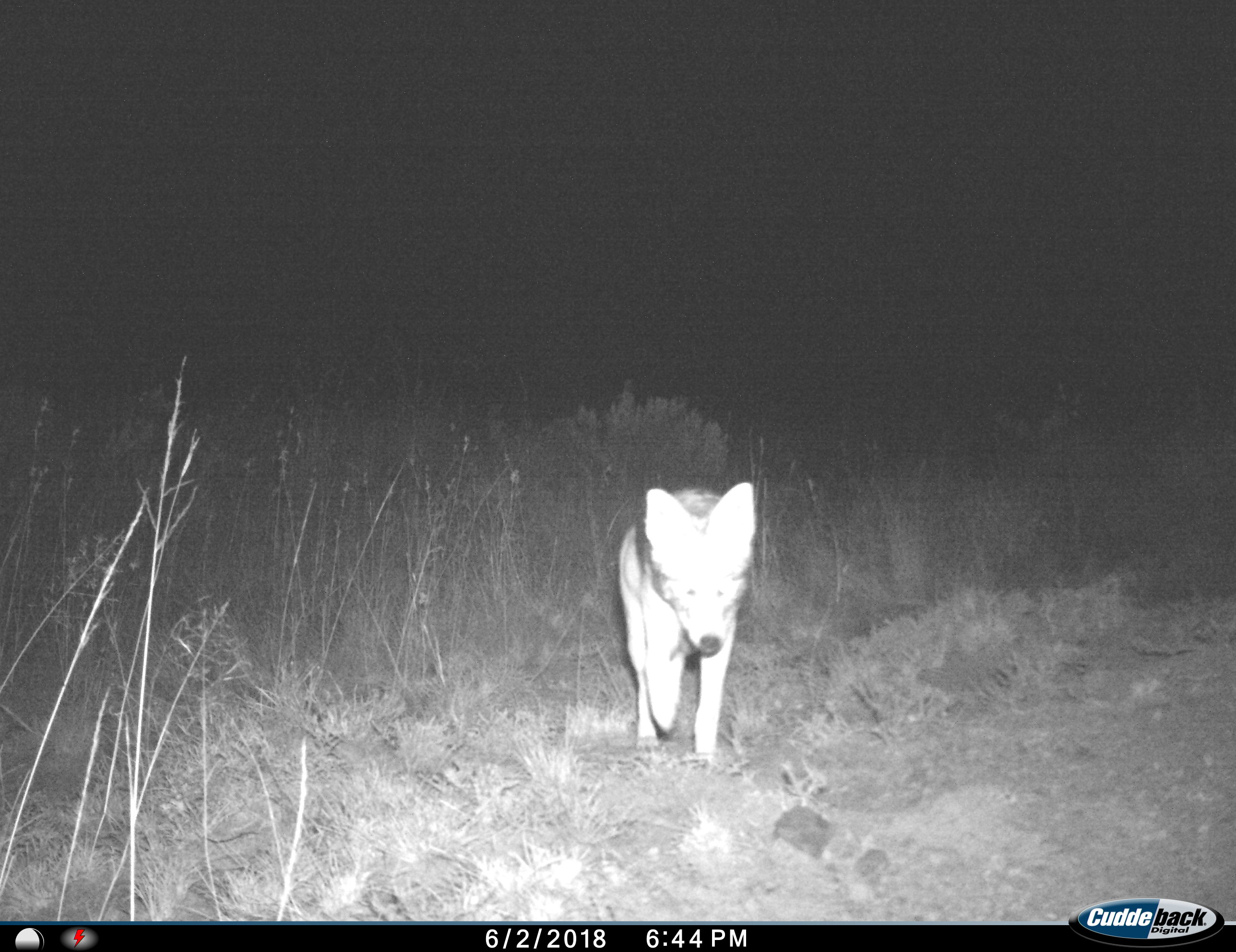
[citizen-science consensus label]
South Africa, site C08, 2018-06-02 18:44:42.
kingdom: Animalia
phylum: Chordata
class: Mammalia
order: Carnivora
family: Canidae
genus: Lupulella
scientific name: Lupulella mesomelas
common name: black-backed jackal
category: jackalblackbacked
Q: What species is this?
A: Jackalblackbacked (black-backed jackal) (Lupulella mesomelas).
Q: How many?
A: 1.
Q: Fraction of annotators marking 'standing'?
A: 11%.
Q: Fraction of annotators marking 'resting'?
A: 0%.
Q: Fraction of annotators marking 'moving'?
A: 100%.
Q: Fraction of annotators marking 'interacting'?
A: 0%.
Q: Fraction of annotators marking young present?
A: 0%.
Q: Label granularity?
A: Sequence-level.